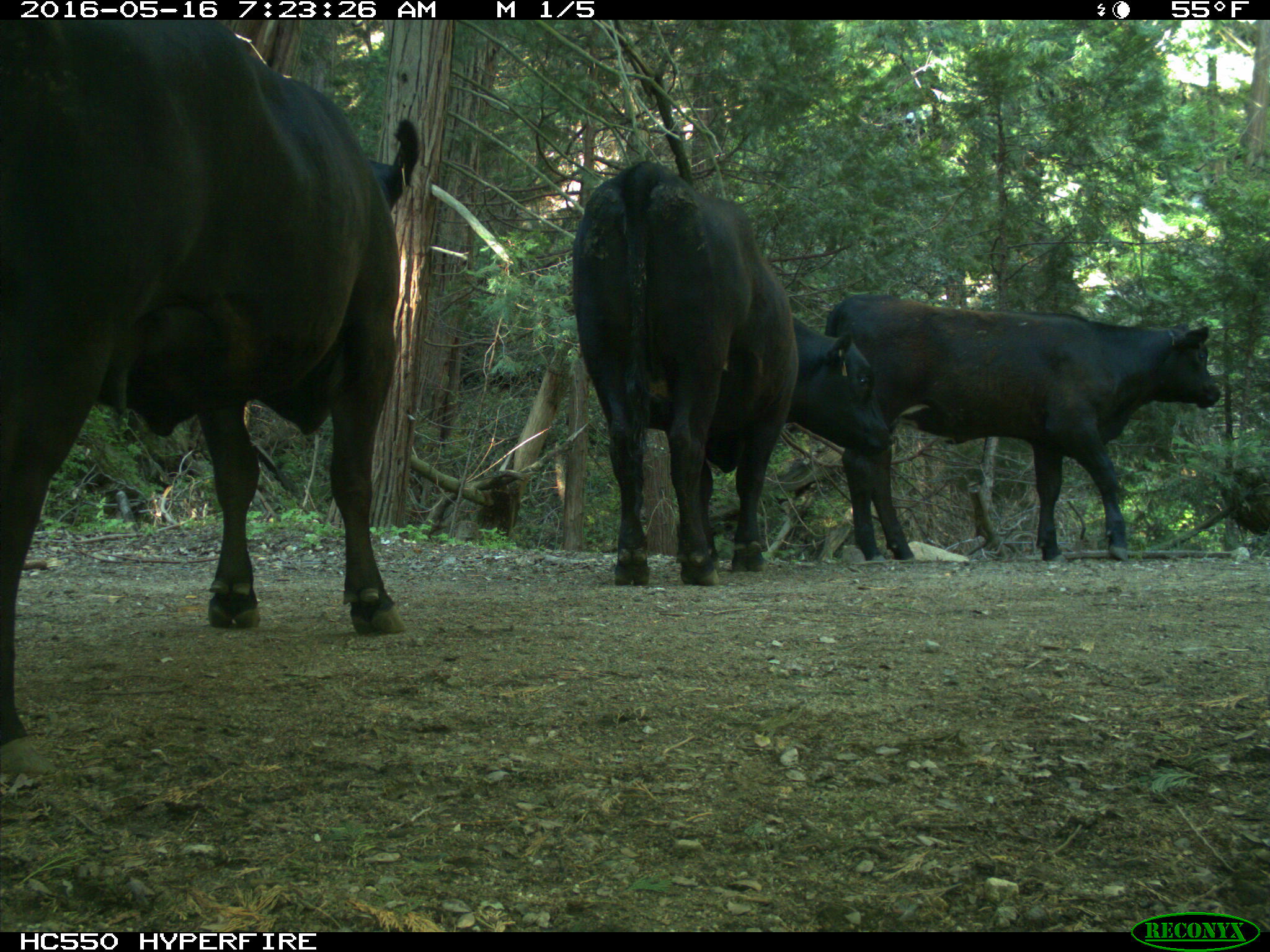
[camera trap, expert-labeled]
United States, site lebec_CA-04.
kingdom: Animalia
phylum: Chordata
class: Mammalia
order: Artiodactyla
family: Bovidae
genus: Bos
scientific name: Bos taurus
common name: domestic cow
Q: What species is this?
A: Bos taurus (domestic cow).